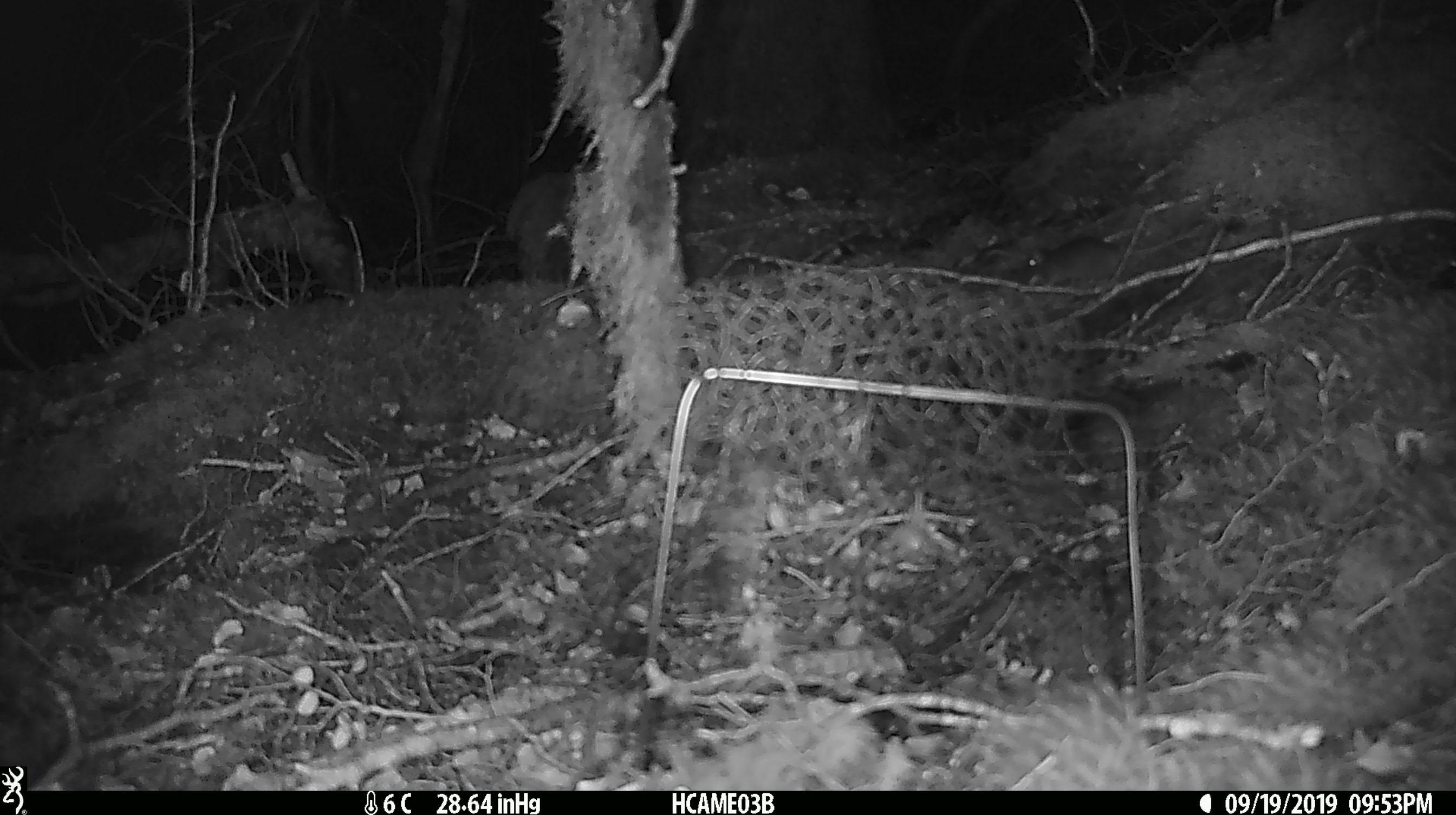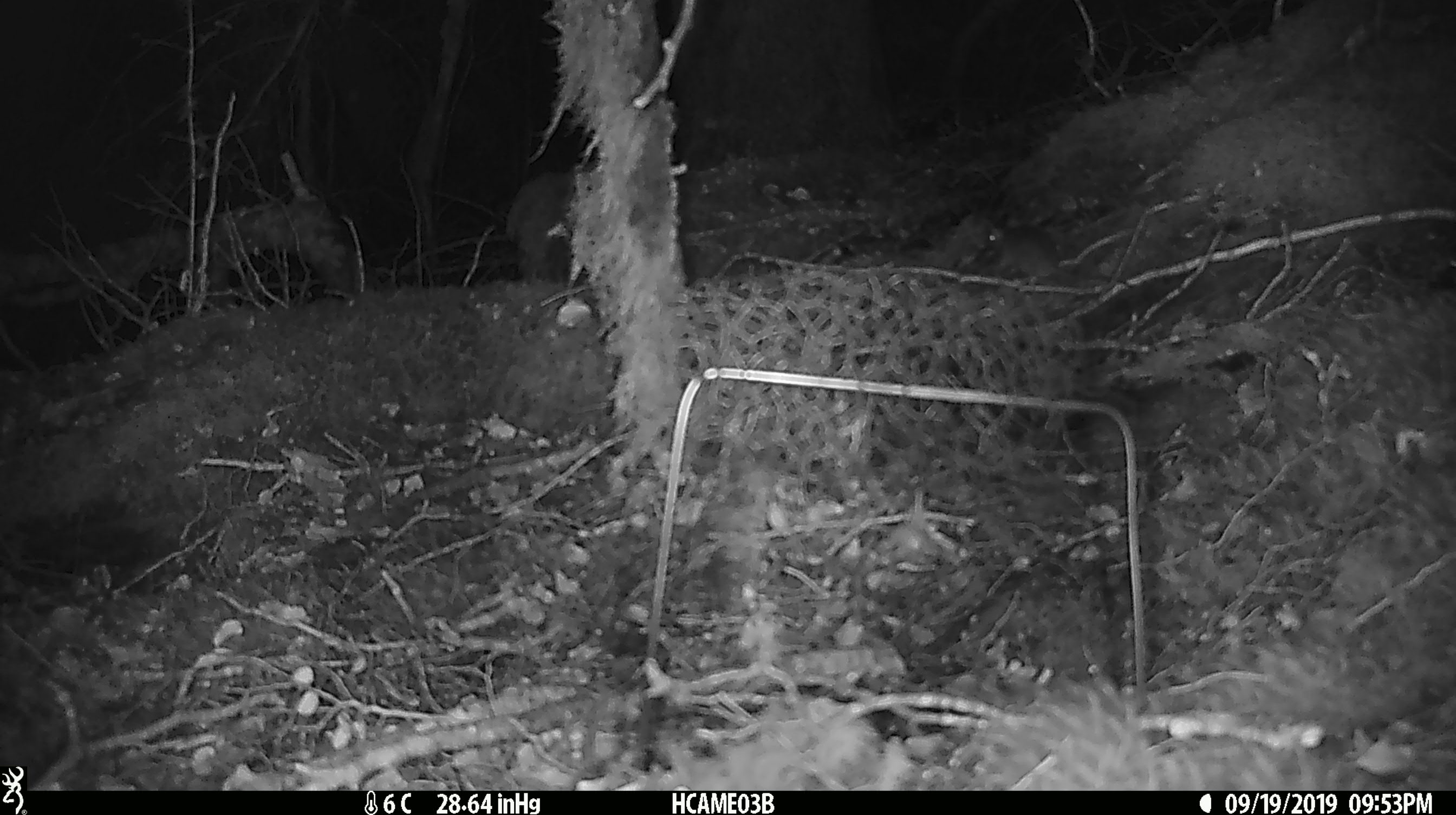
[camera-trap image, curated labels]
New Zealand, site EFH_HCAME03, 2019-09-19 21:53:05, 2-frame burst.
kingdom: Animalia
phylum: Chordata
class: Mammalia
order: Rodentia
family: Muridae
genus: Mus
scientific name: Mus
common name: mouse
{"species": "mouse (Mus)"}